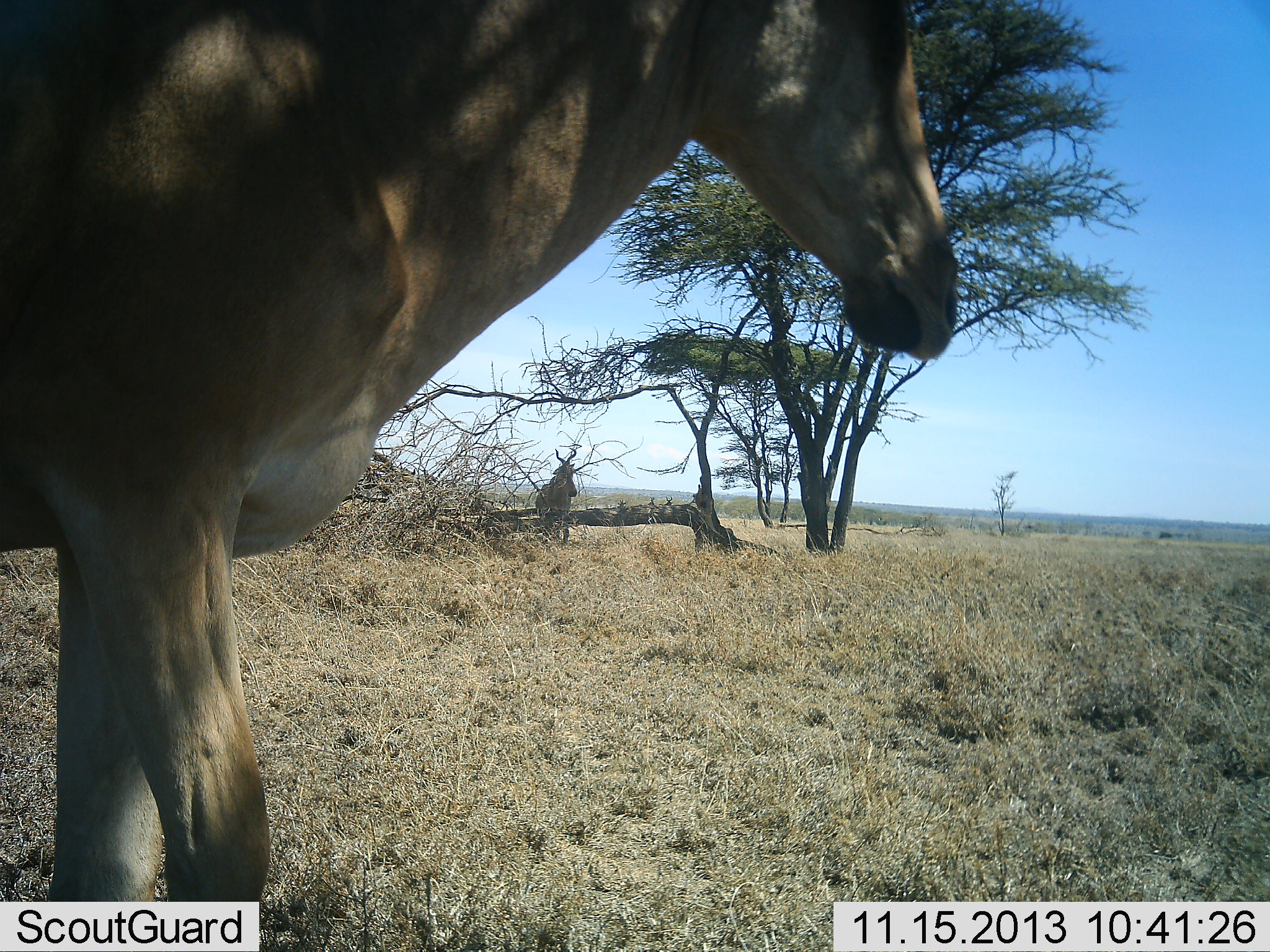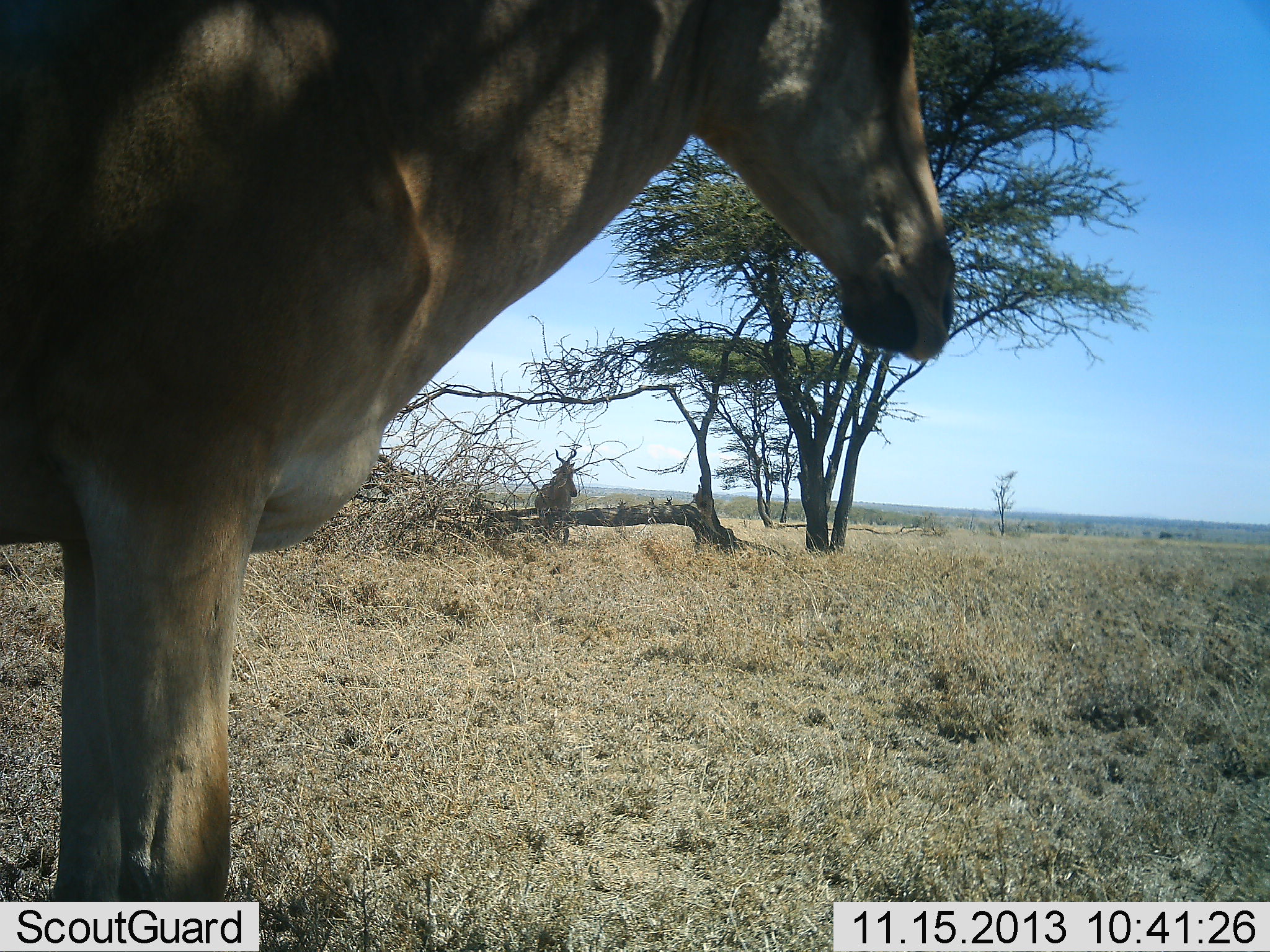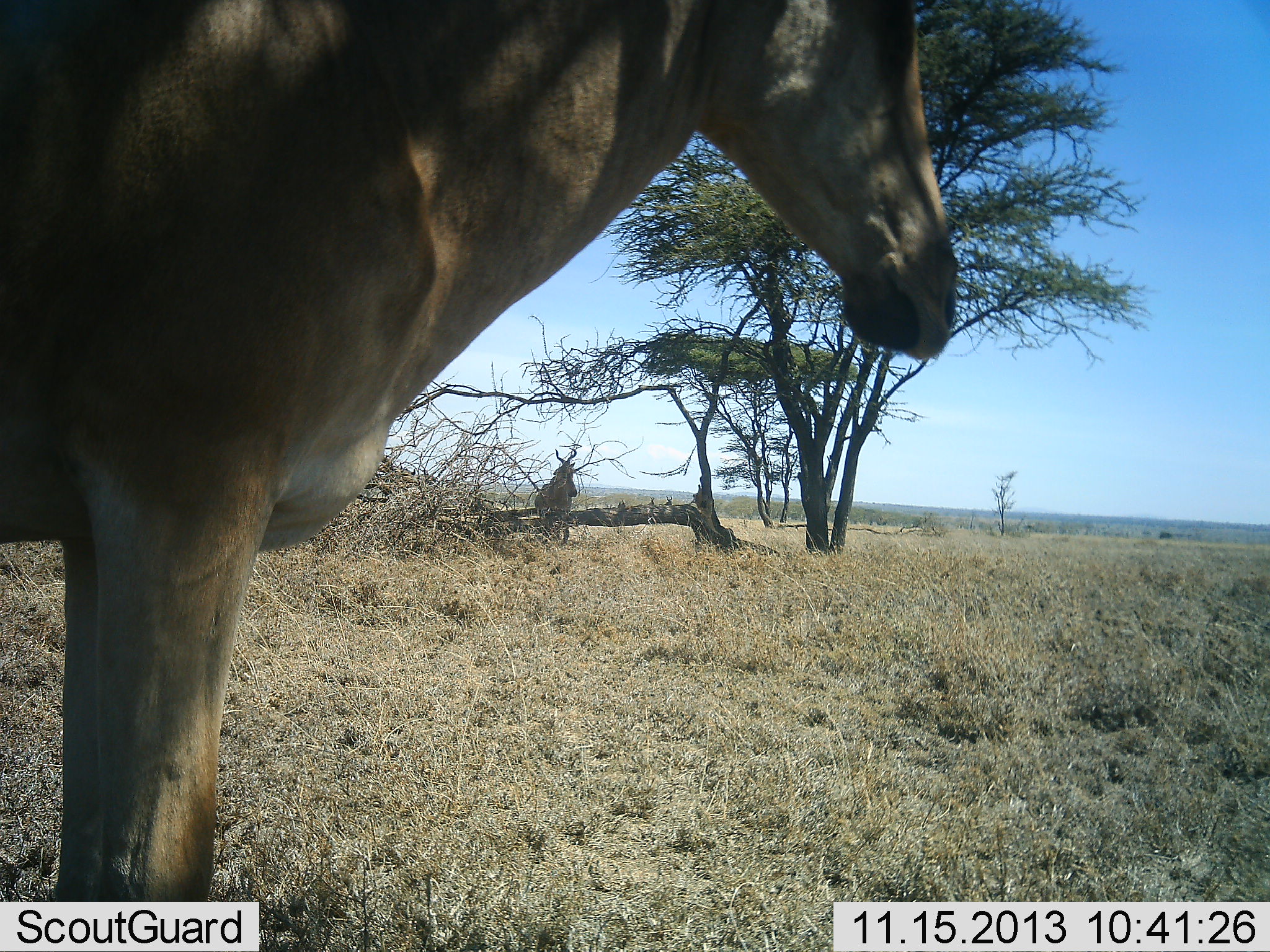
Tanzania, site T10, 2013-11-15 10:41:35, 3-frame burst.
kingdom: Animalia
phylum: Chordata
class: Mammalia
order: Artiodactyla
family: Bovidae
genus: Alcelaphus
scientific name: Alcelaphus buselaphus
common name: hartebeest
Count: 2.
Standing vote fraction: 82%.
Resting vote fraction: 18%.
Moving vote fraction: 6%.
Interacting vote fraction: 0%.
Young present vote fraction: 0%.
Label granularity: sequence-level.